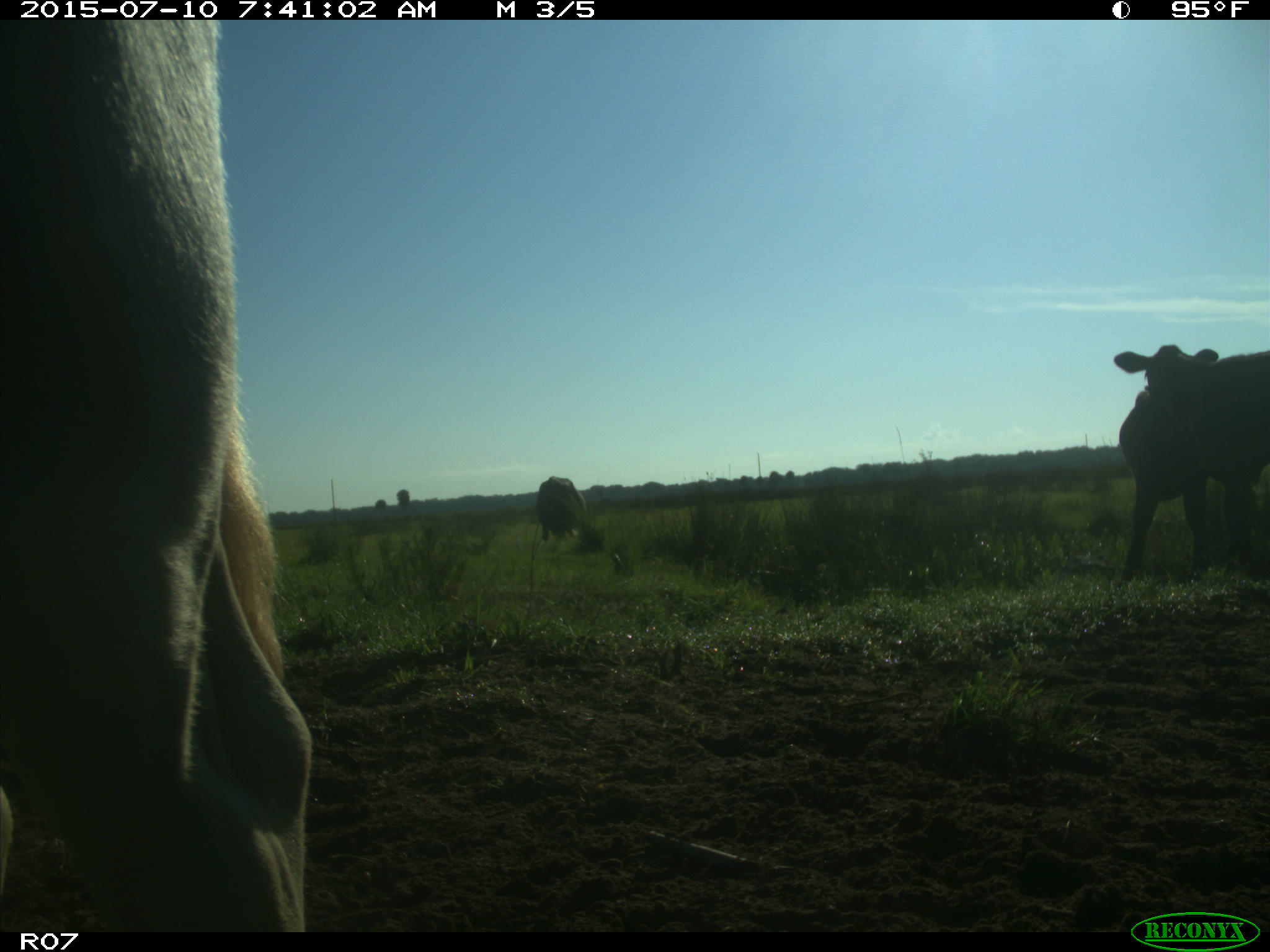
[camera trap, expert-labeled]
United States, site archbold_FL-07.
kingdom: Animalia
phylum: Chordata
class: Mammalia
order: Artiodactyla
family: Bovidae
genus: Bos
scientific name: Bos taurus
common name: domestic cow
Bos taurus (domestic cow).